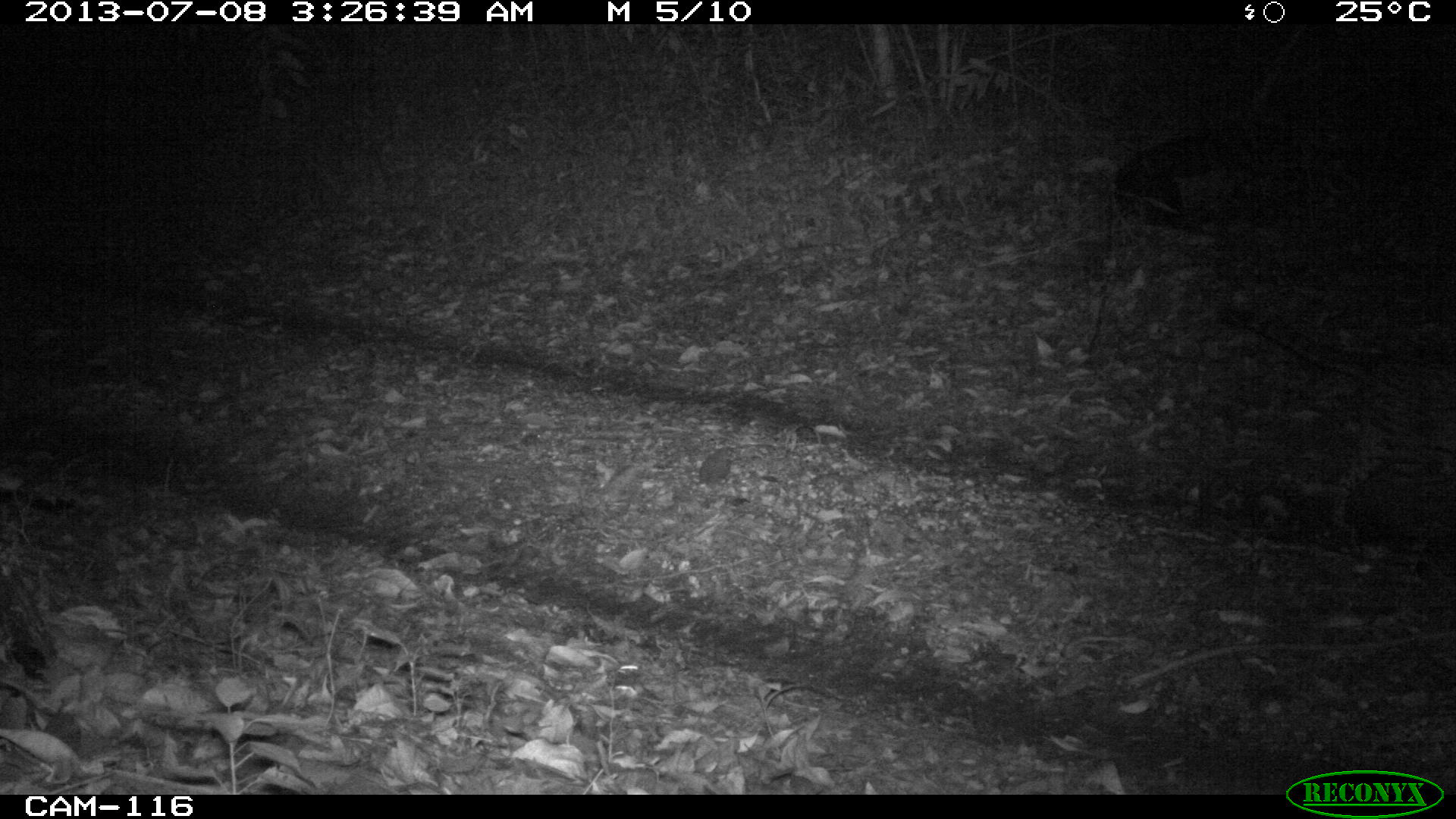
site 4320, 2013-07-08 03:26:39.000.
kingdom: Animalia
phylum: Chordata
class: Mammalia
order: Carnivora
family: Felidae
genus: Leopardus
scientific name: Leopardus pardalis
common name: ocelot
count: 1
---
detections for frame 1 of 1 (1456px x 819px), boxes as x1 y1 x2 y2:
leopardus pardalis: 1214 300 1456 590; 1109 131 1214 232